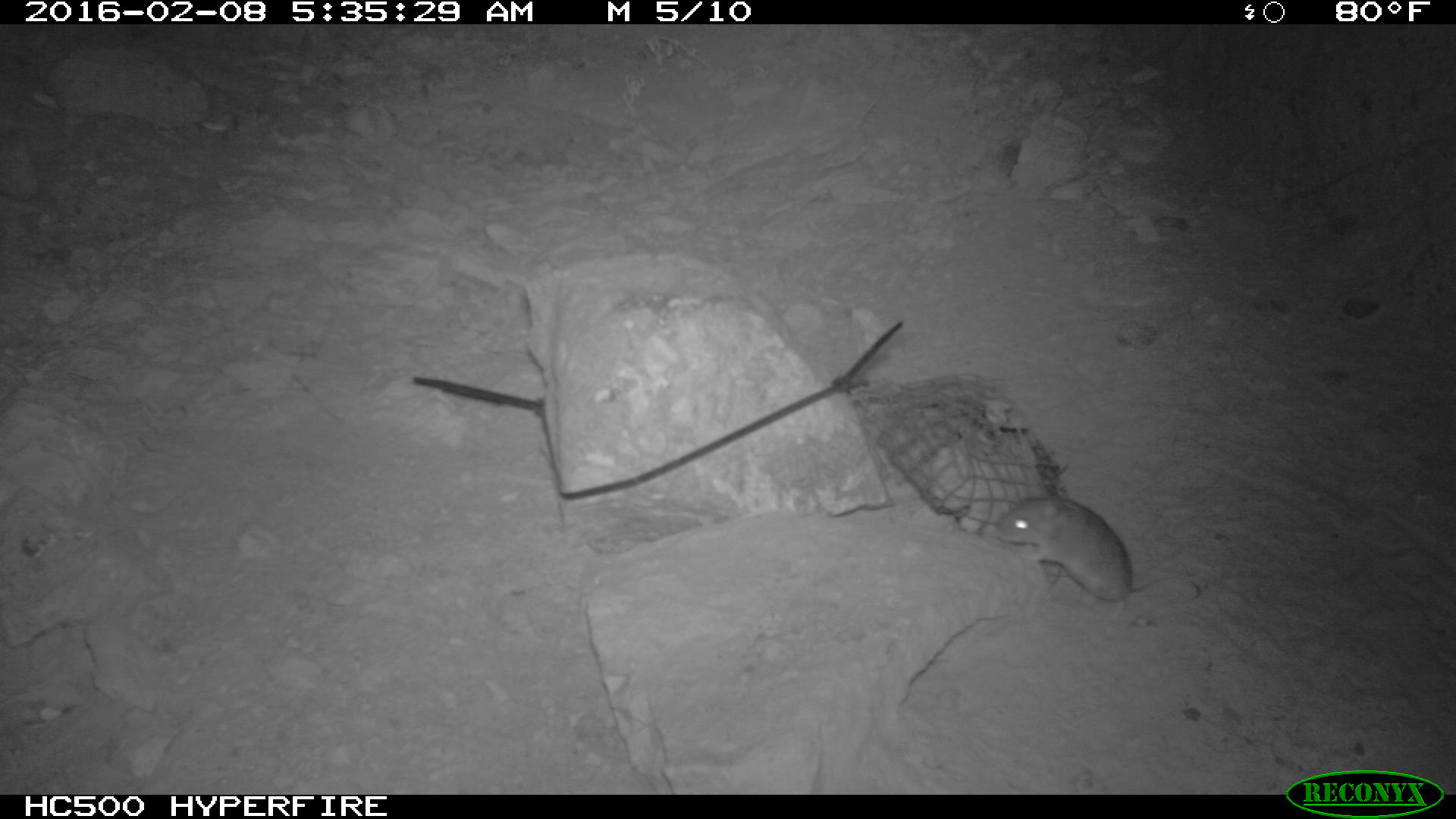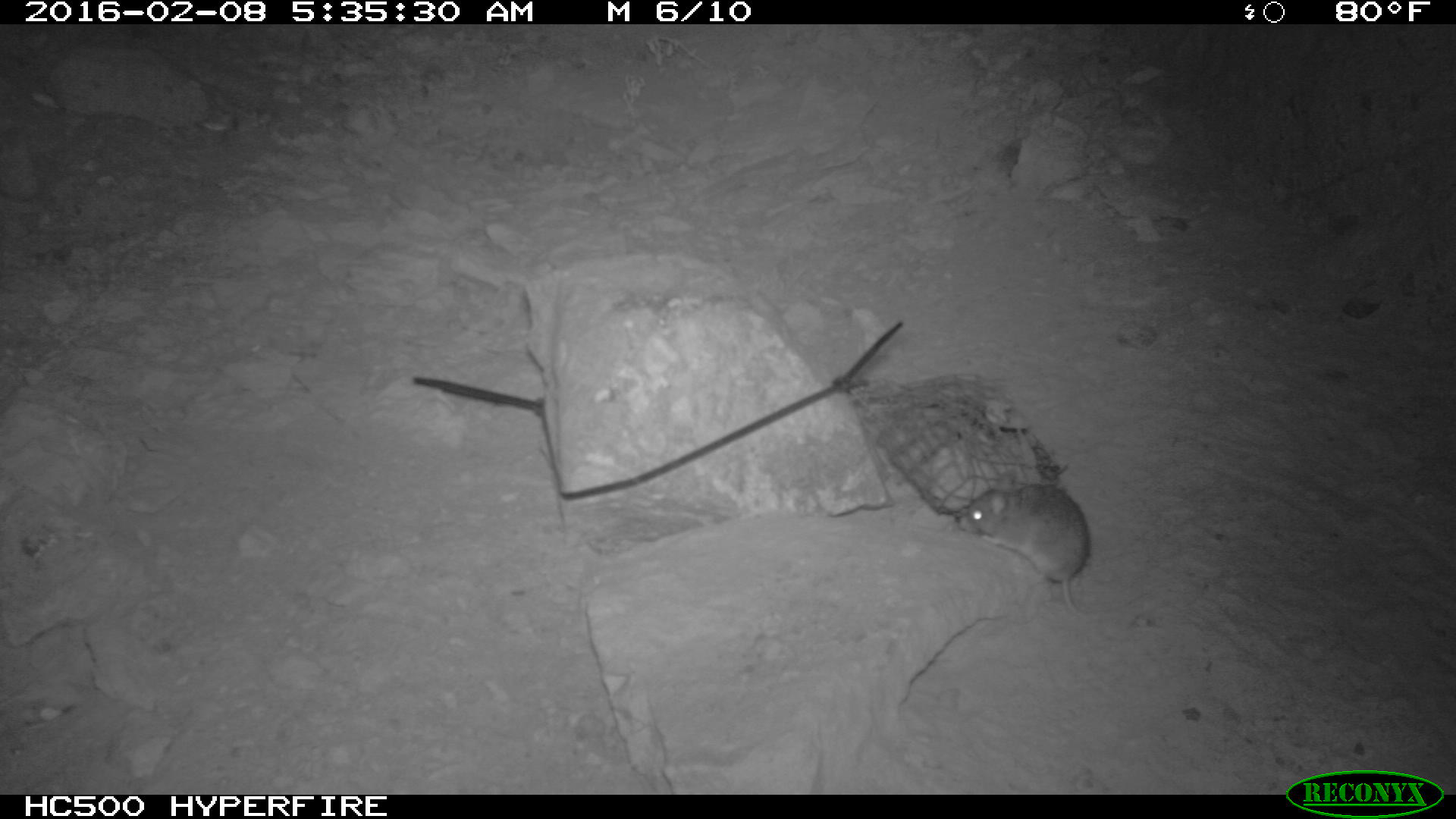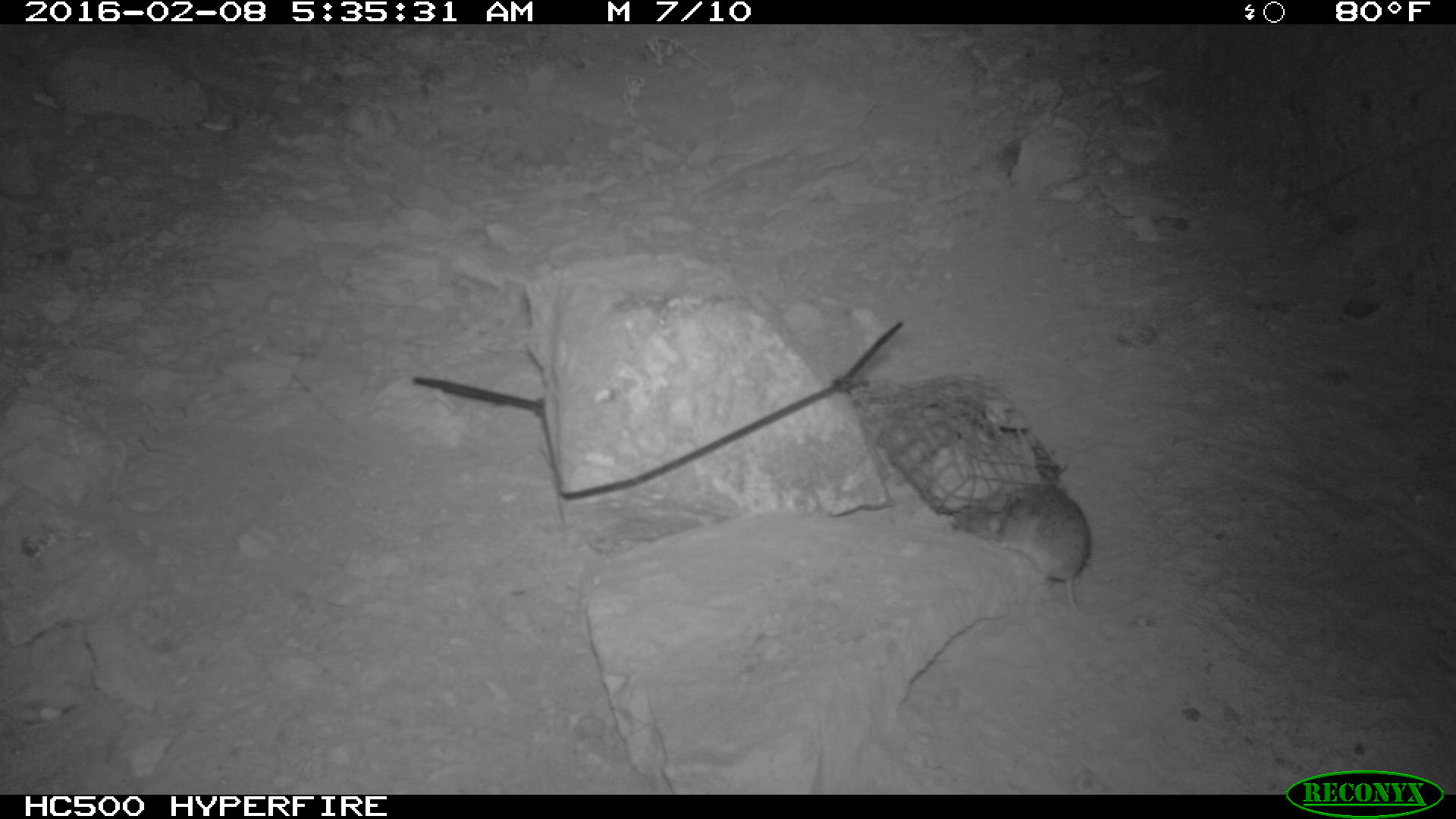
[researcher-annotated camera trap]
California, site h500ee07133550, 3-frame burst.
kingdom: Animalia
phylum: Chordata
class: Mammalia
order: Rodentia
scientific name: Rodentia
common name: rodent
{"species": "rodent (Rodentia)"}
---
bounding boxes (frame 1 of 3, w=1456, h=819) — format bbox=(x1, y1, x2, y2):
rodent: bbox=(1000, 495, 1198, 601)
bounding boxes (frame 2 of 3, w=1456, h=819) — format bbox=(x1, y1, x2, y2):
rodent: bbox=(953, 483, 1091, 609)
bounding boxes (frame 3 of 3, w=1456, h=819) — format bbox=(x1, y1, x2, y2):
rodent: bbox=(985, 484, 1097, 620)